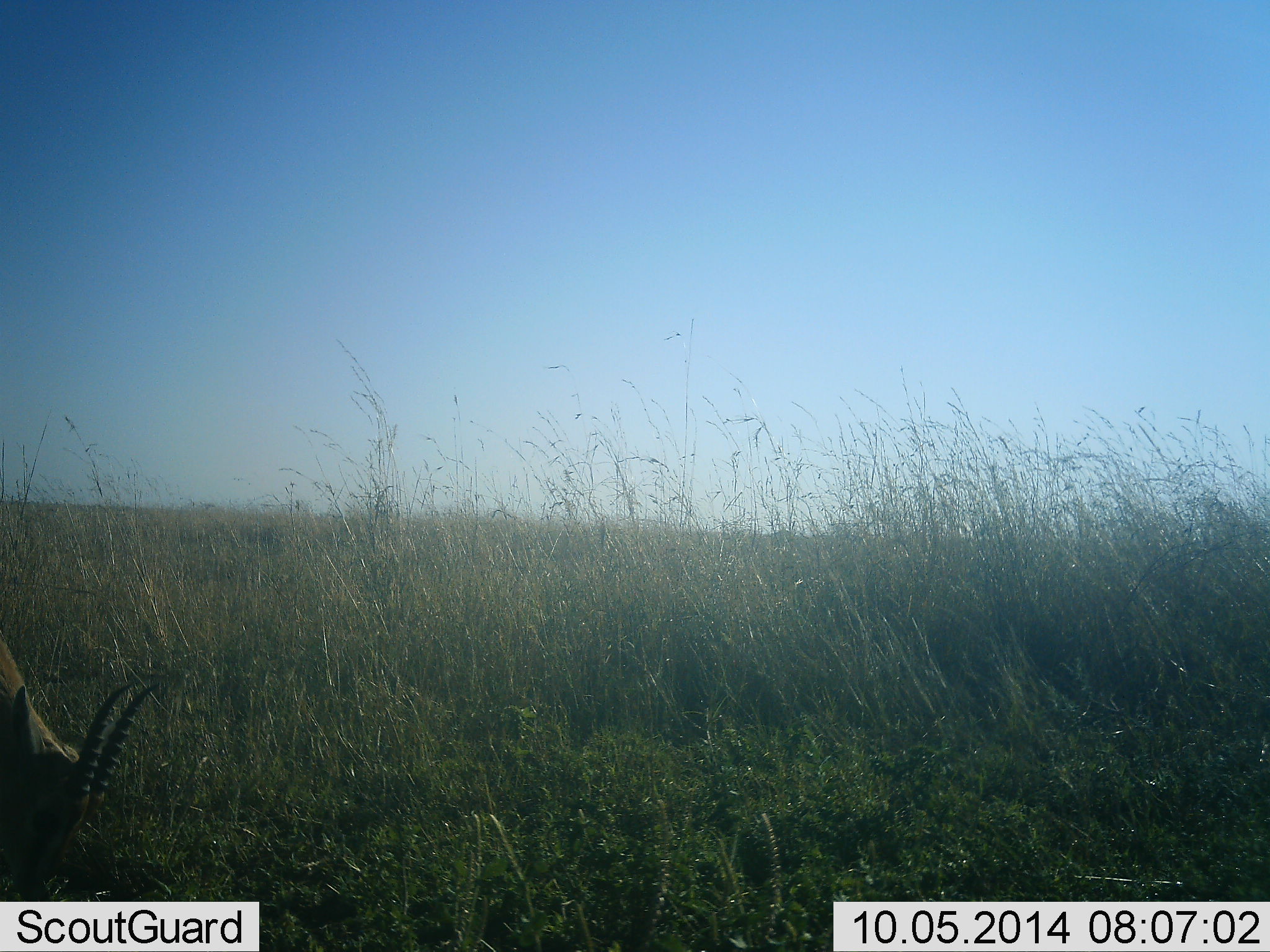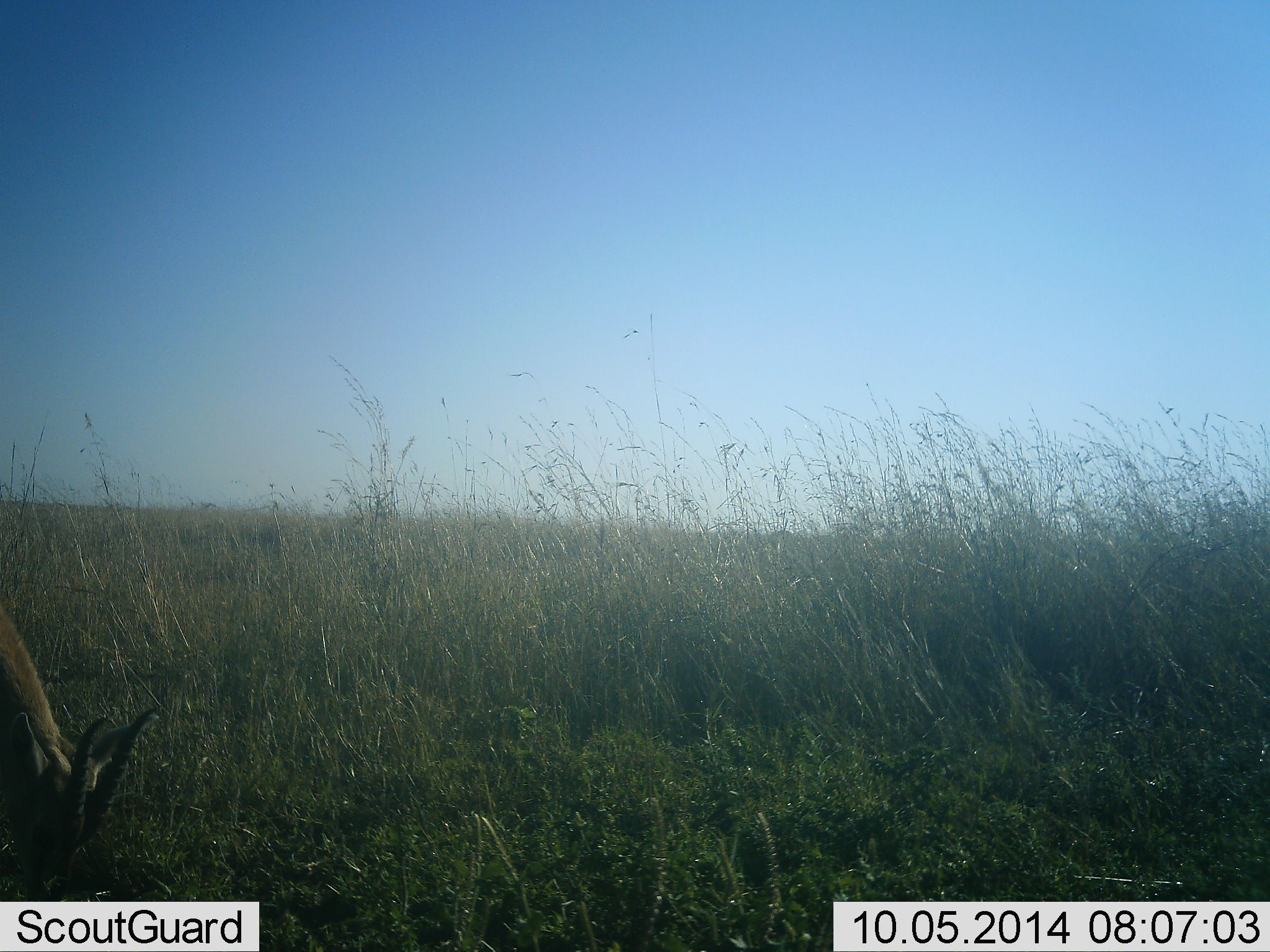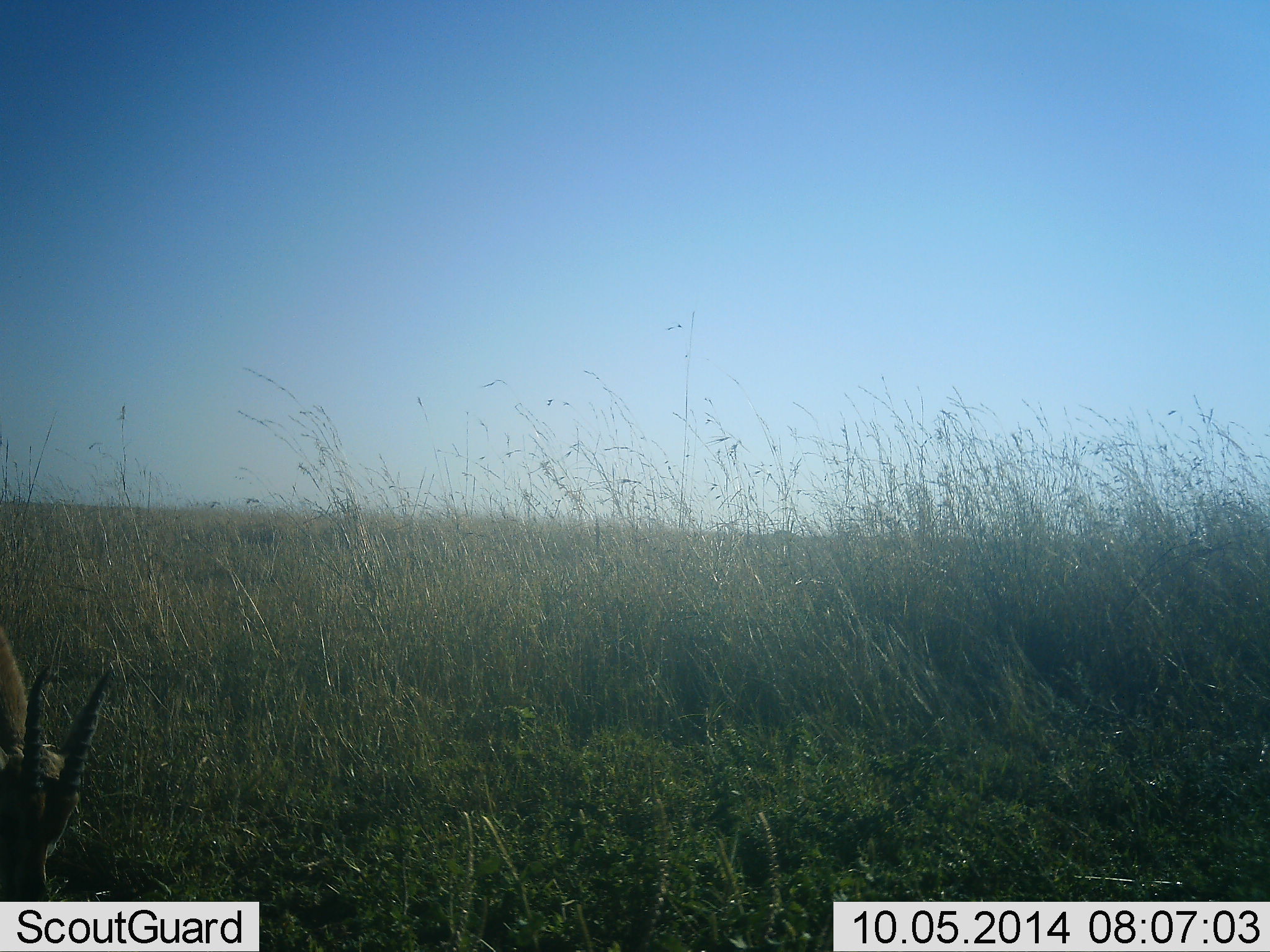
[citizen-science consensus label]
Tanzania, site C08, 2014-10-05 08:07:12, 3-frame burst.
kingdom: Animalia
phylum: Chordata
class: Mammalia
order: Artiodactyla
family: Bovidae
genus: Eudorcas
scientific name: Eudorcas thomsonii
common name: thomson's gazelle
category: gazellethomsons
Gazellethomsons (thomson's gazelle) (Eudorcas thomsonii), count 1. Behavior (volunteer vote fractions): standing 20%, resting 0%, moving 0%, interacting 0%. Young present (vote fraction): 0%. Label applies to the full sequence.